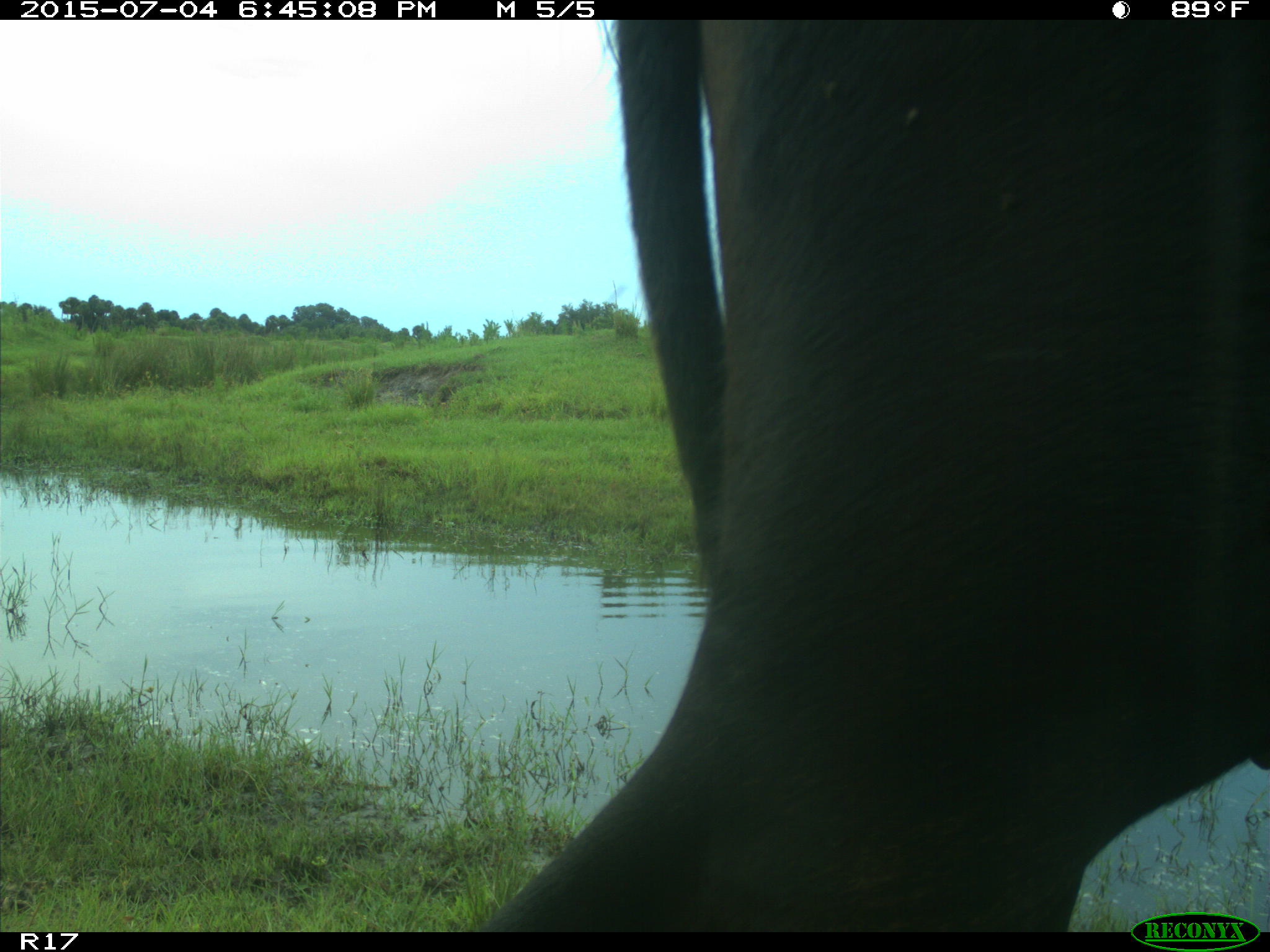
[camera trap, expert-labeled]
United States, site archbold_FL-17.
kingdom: Animalia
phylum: Chordata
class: Mammalia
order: Artiodactyla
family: Bovidae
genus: Bos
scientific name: Bos taurus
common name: domestic cow